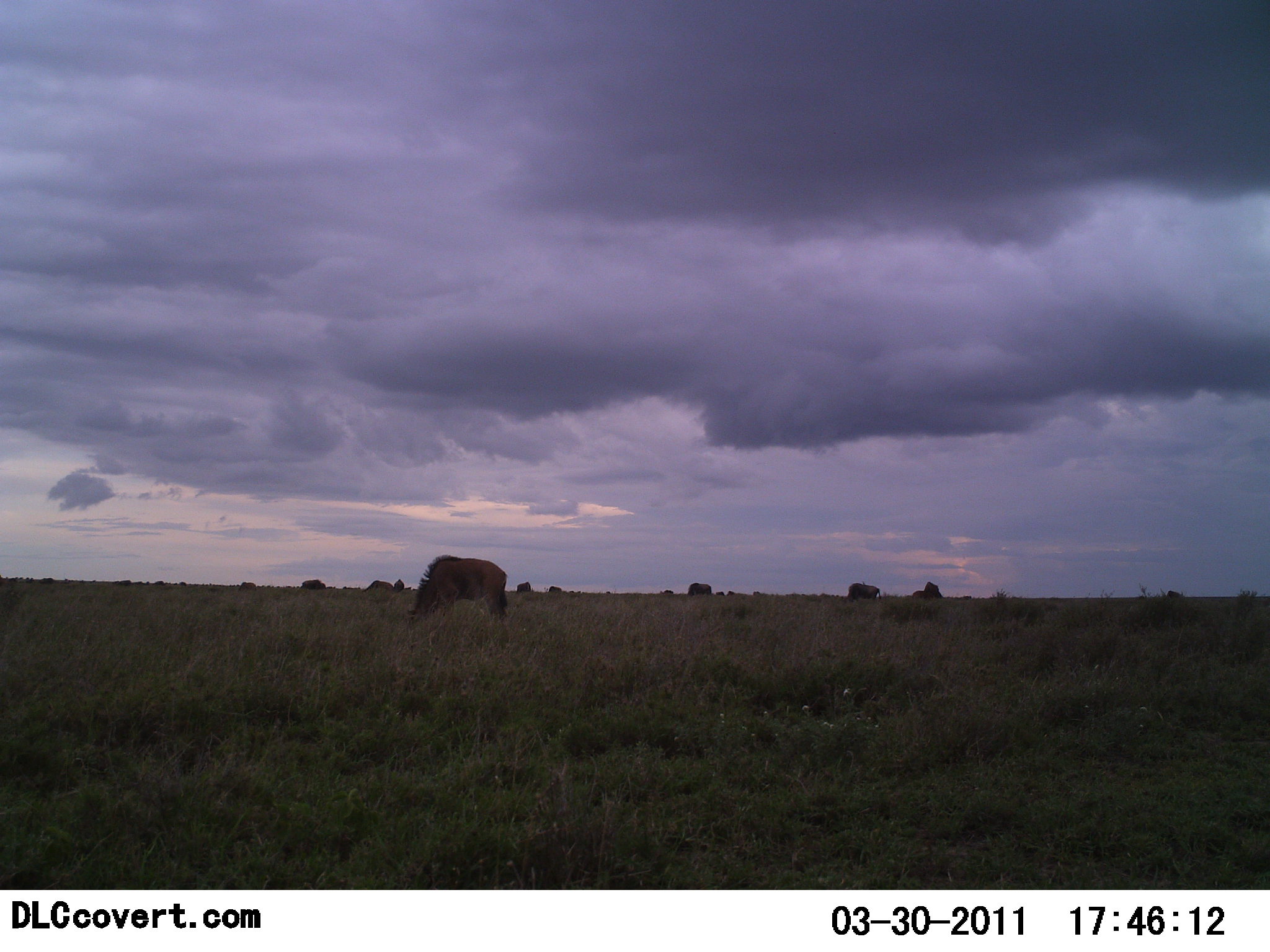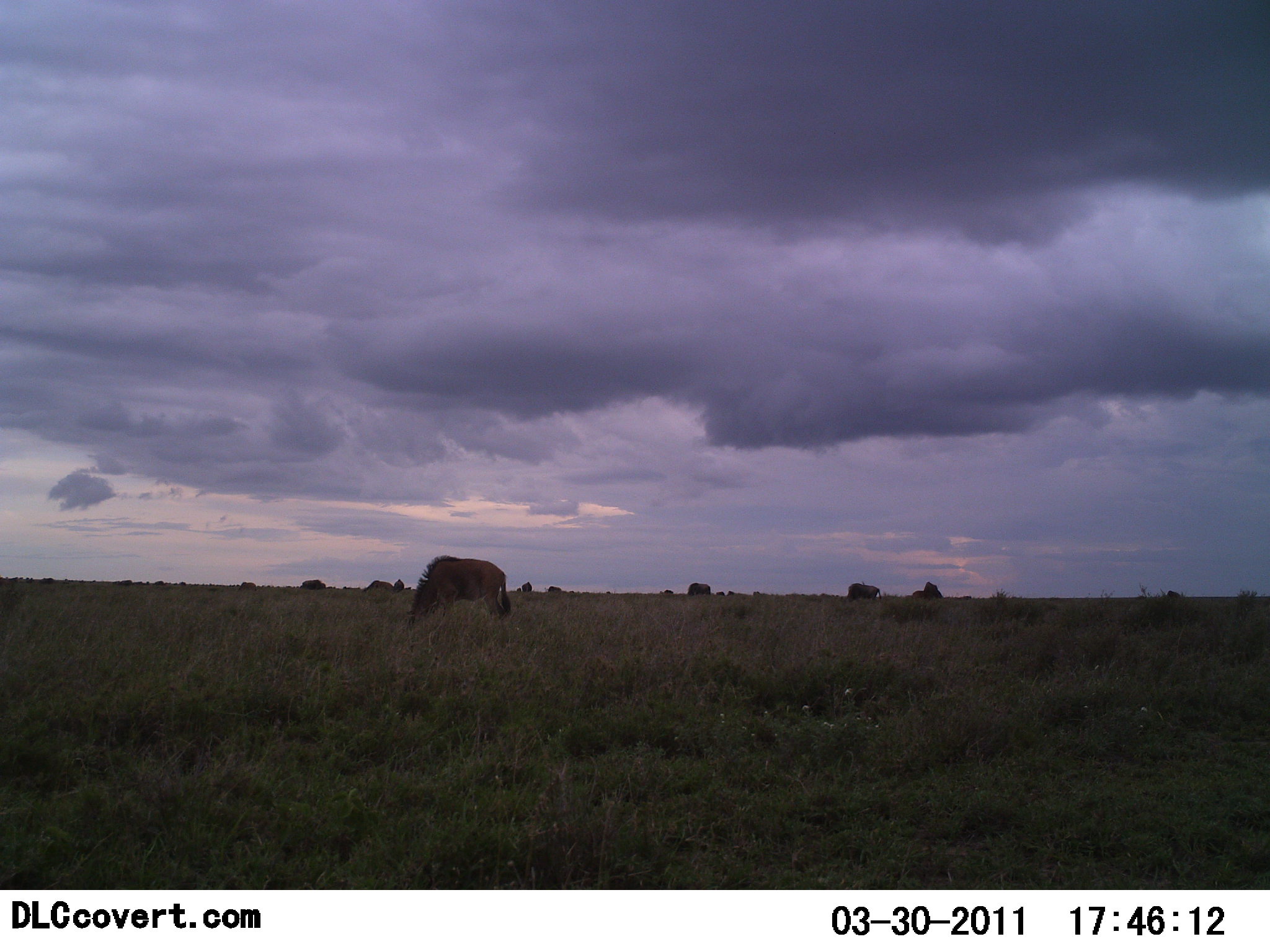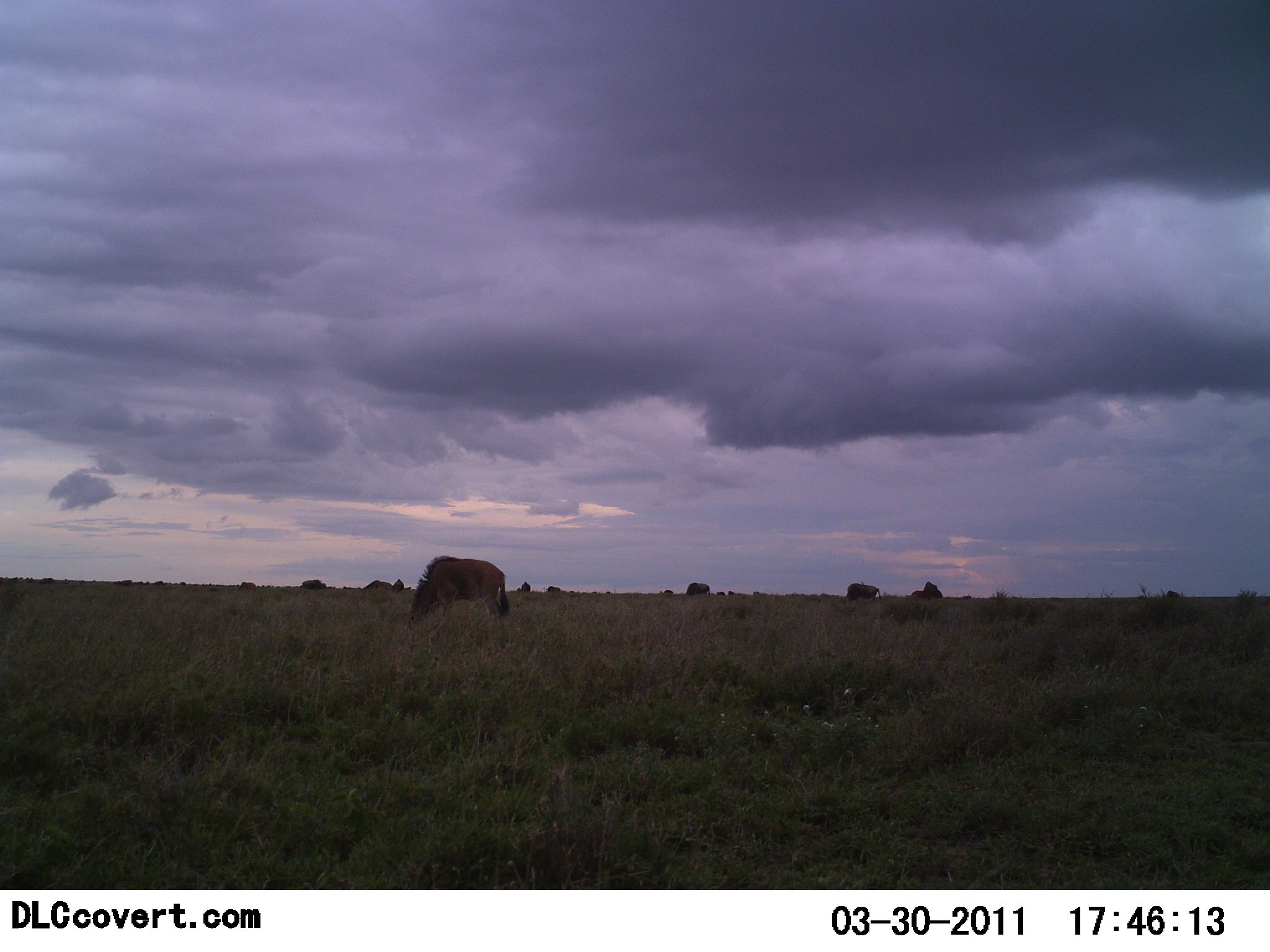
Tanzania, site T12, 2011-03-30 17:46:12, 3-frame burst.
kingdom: Animalia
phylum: Chordata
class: Mammalia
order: Artiodactyla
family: Bovidae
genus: Connochaetes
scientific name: Connochaetes taurinus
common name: blue wildebeest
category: wildebeest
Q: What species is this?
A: Wildebeest (blue wildebeest) (Connochaetes taurinus).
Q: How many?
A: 9.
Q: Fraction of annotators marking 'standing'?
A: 30%.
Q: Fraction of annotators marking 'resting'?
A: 0%.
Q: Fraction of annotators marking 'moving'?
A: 0%.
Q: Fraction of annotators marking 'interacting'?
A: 0%.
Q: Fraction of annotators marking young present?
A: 0%.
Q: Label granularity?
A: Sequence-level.